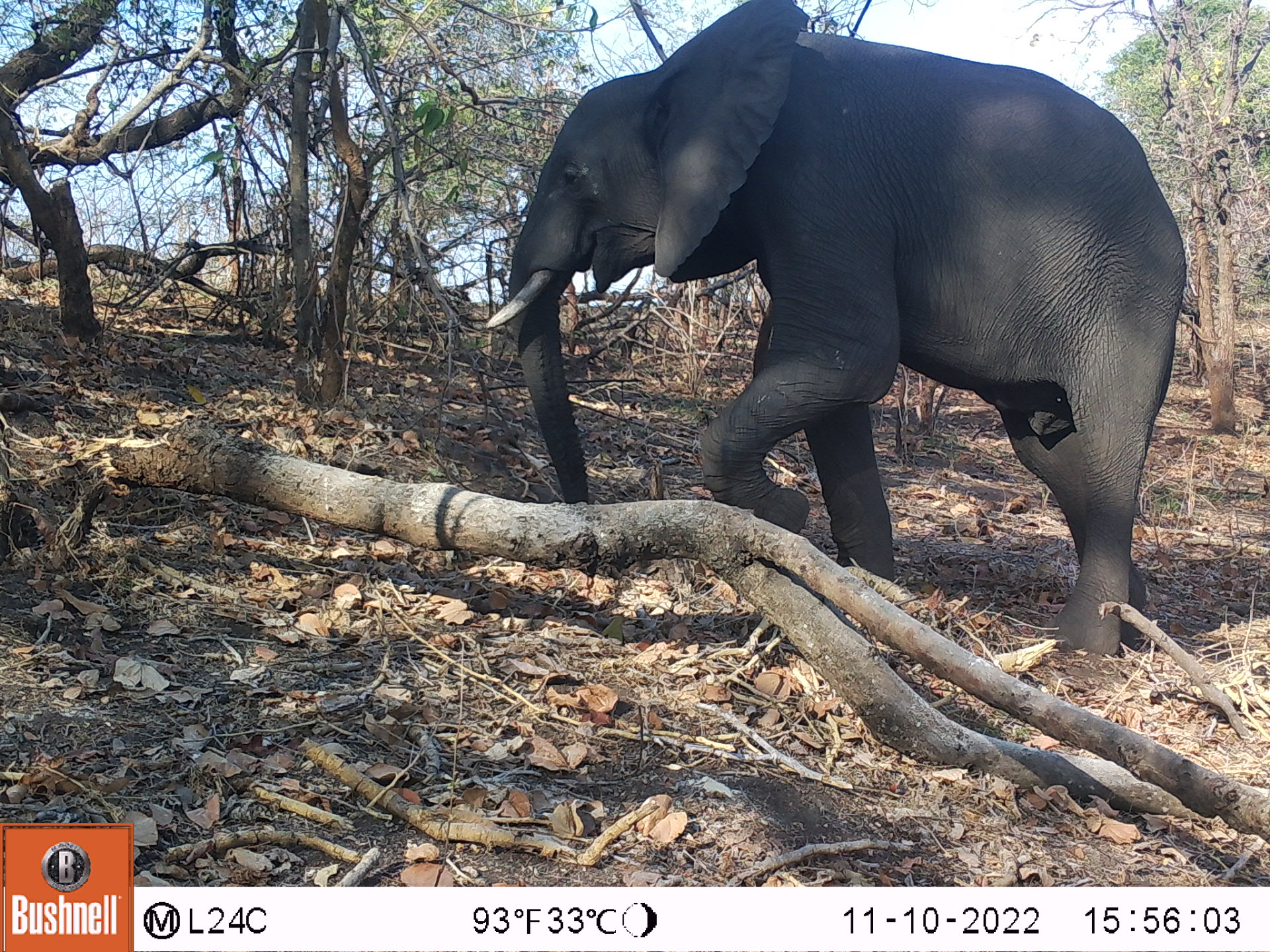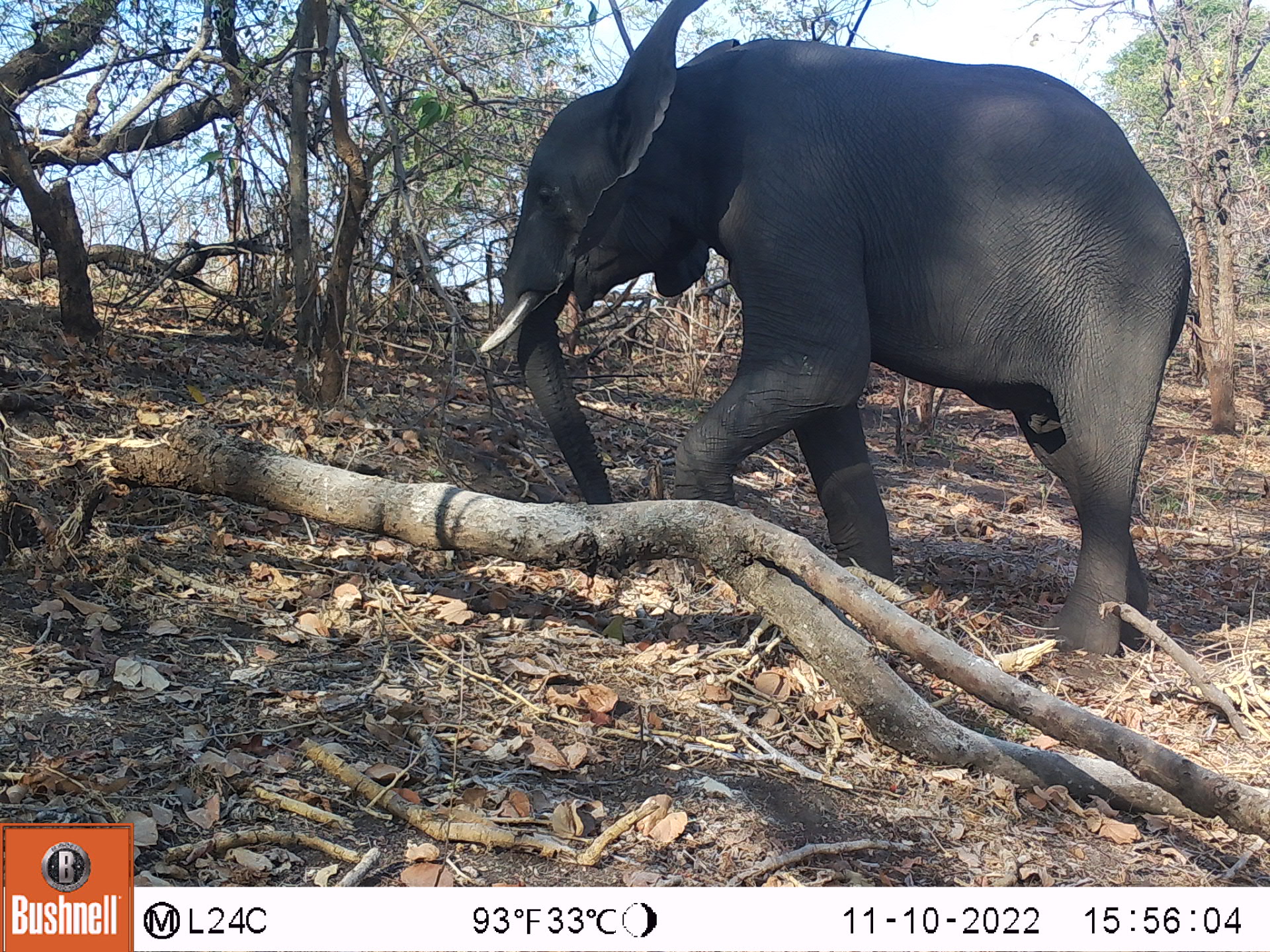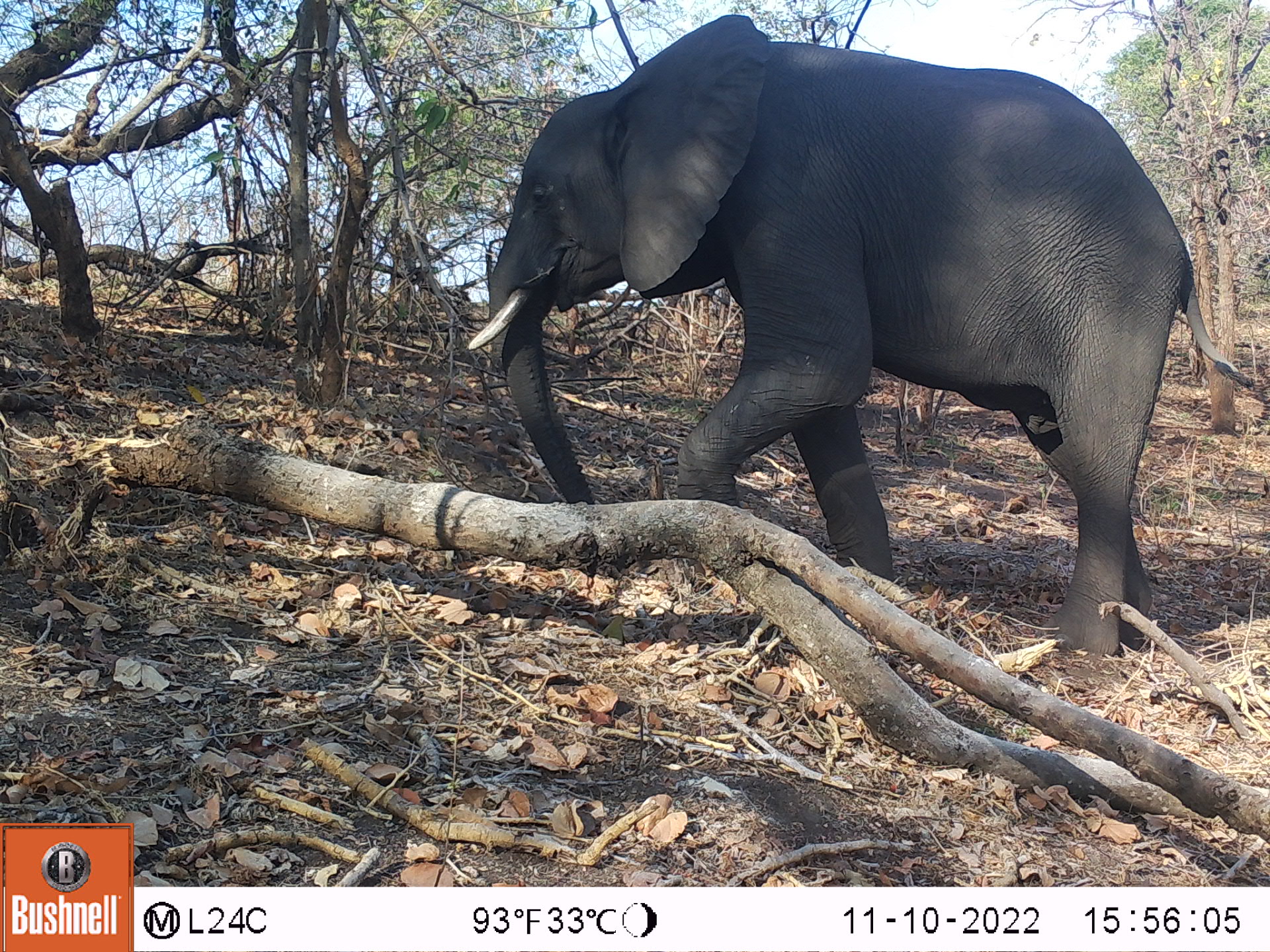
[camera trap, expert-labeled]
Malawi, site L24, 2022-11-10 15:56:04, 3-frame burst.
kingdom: Animalia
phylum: Chordata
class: Mammalia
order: Proboscidea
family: Elephantidae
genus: Loxodonta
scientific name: Loxodonta africana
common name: african savanna elephant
African savanna elephant (Loxodonta africana), count 1.